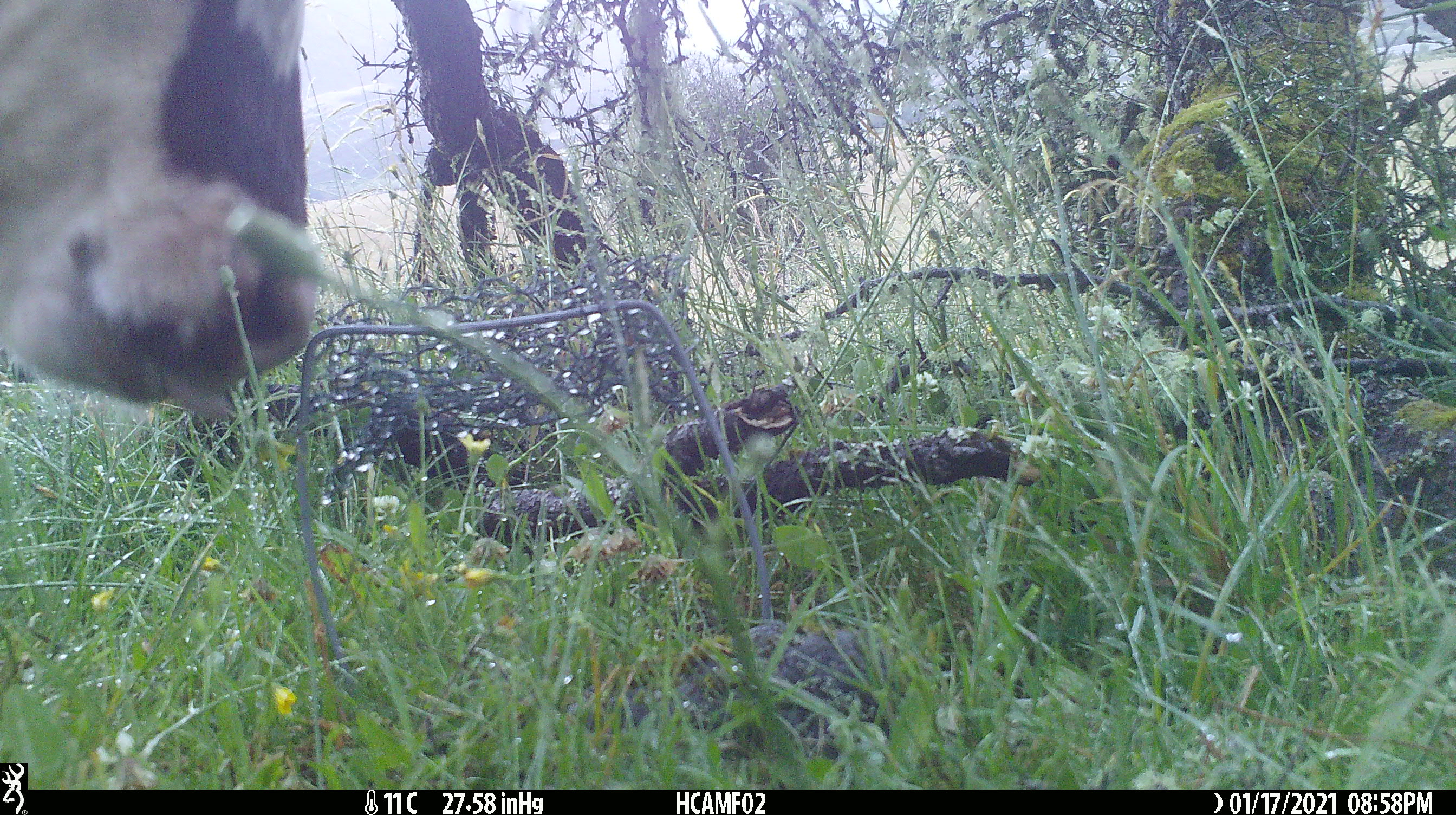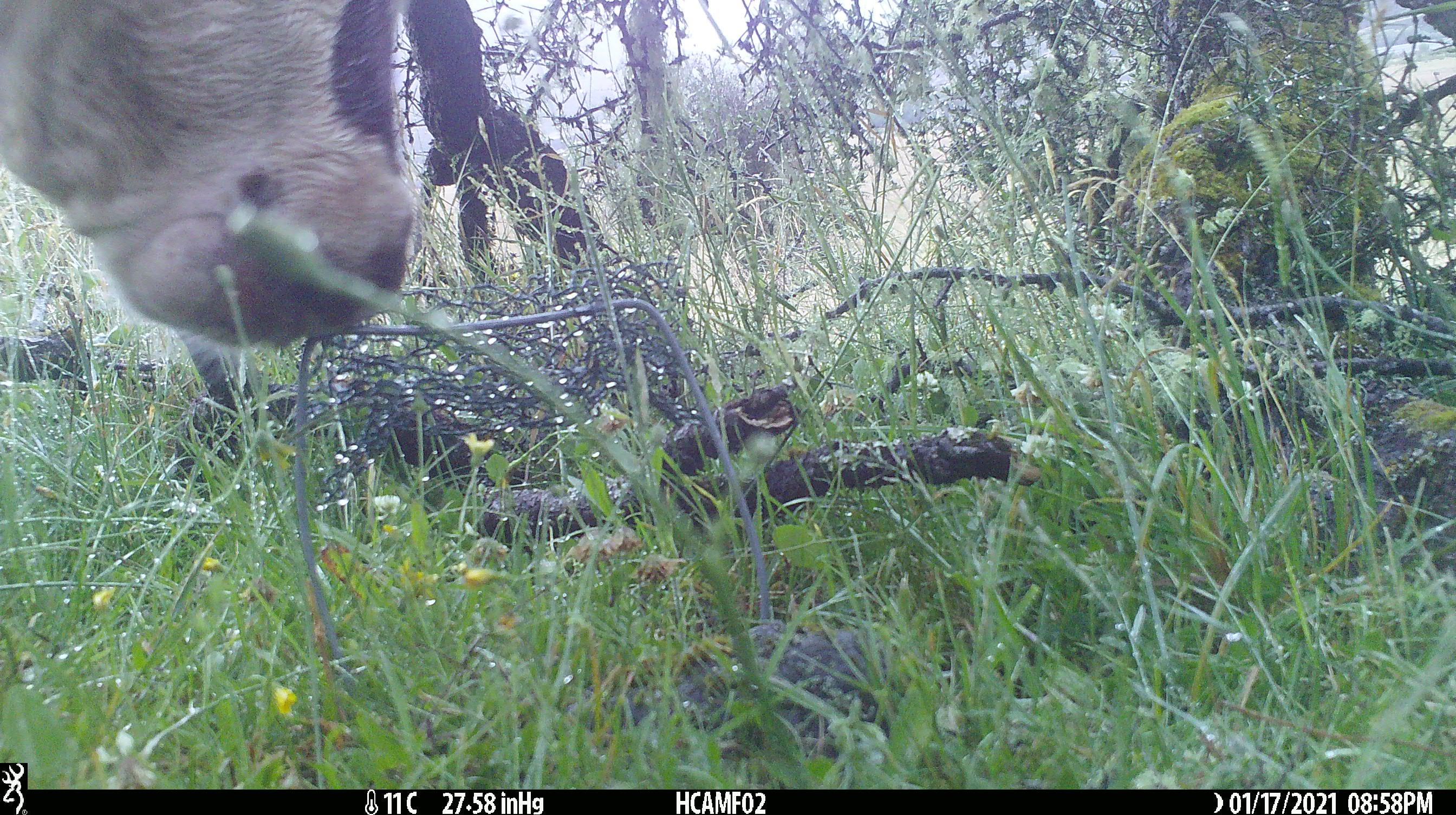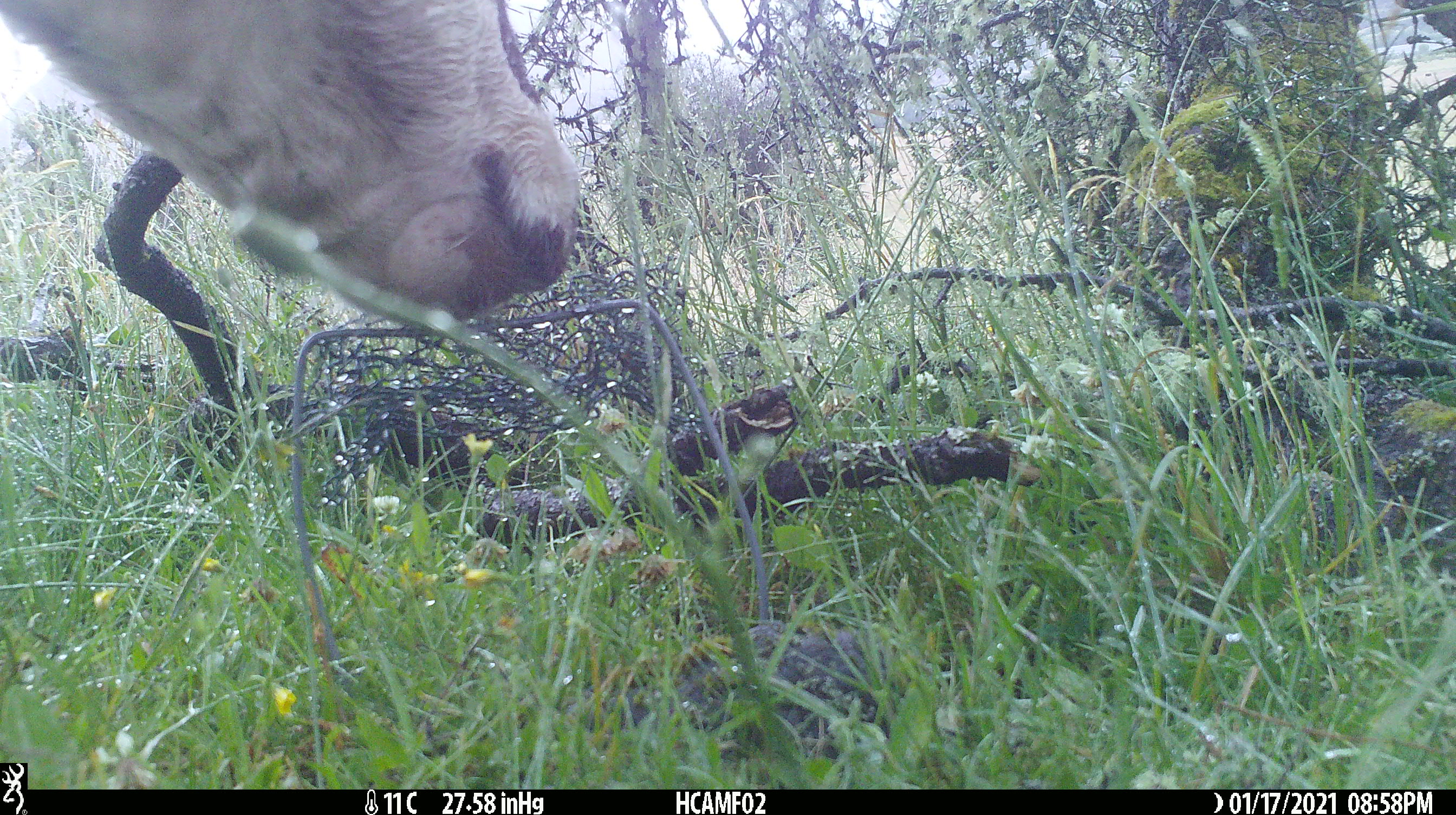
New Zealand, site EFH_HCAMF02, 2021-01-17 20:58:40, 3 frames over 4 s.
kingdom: Animalia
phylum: Chordata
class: Mammalia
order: Artiodactyla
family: Bovidae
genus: Bos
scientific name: Bos taurus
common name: domestic cow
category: cow